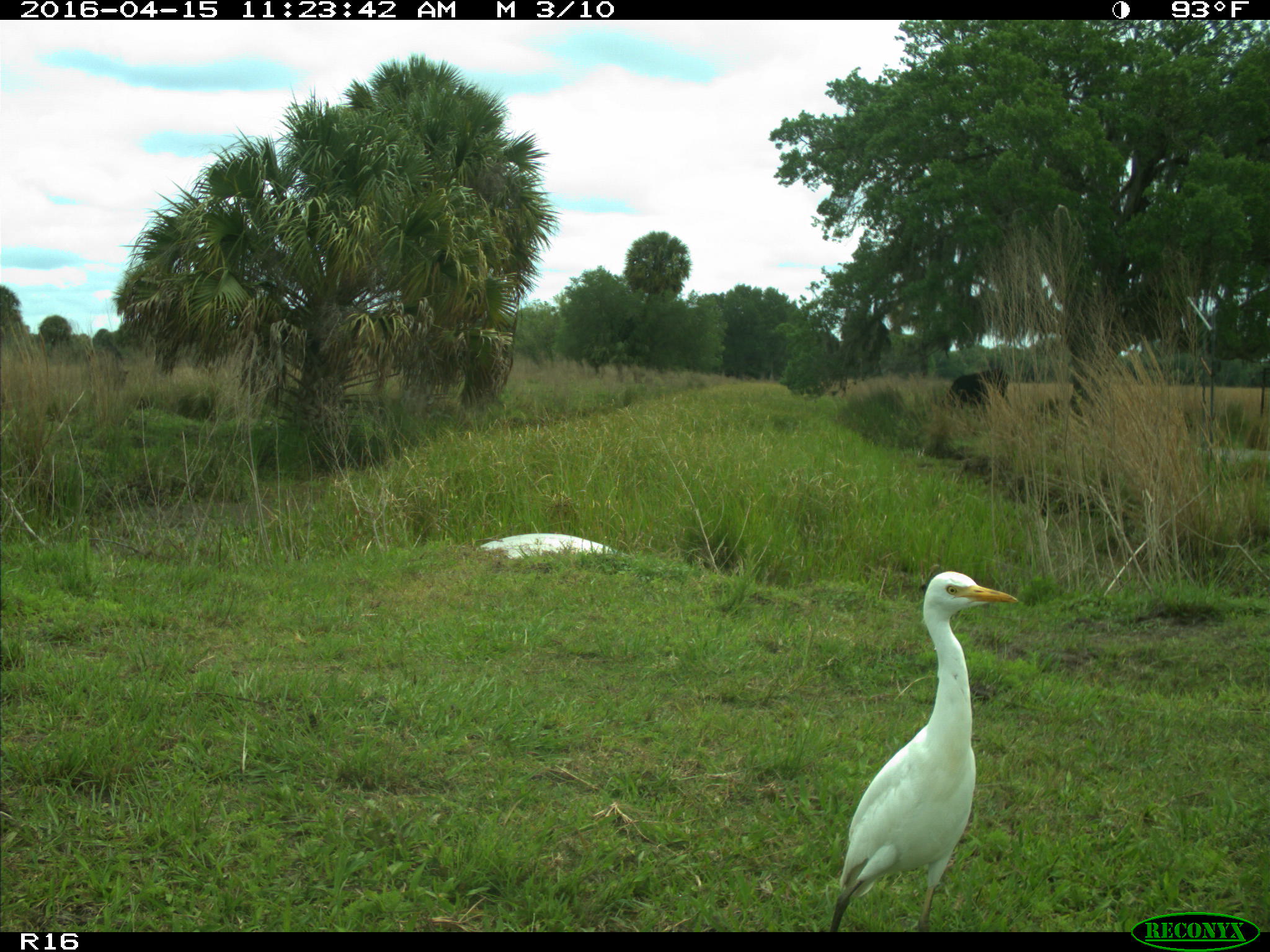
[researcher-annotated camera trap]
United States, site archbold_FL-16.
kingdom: Animalia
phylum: Chordata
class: Aves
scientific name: Aves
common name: birds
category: unidentified bird